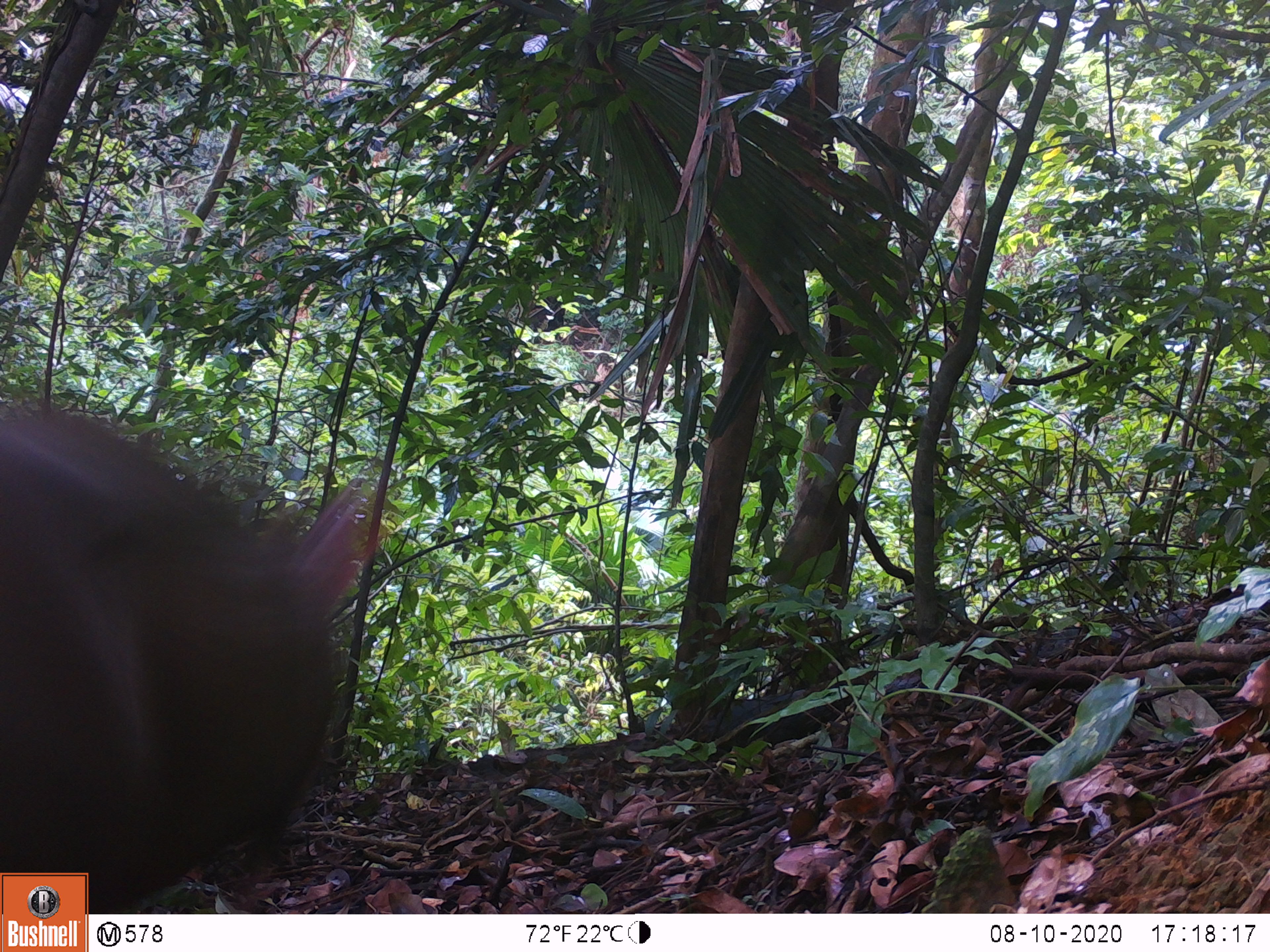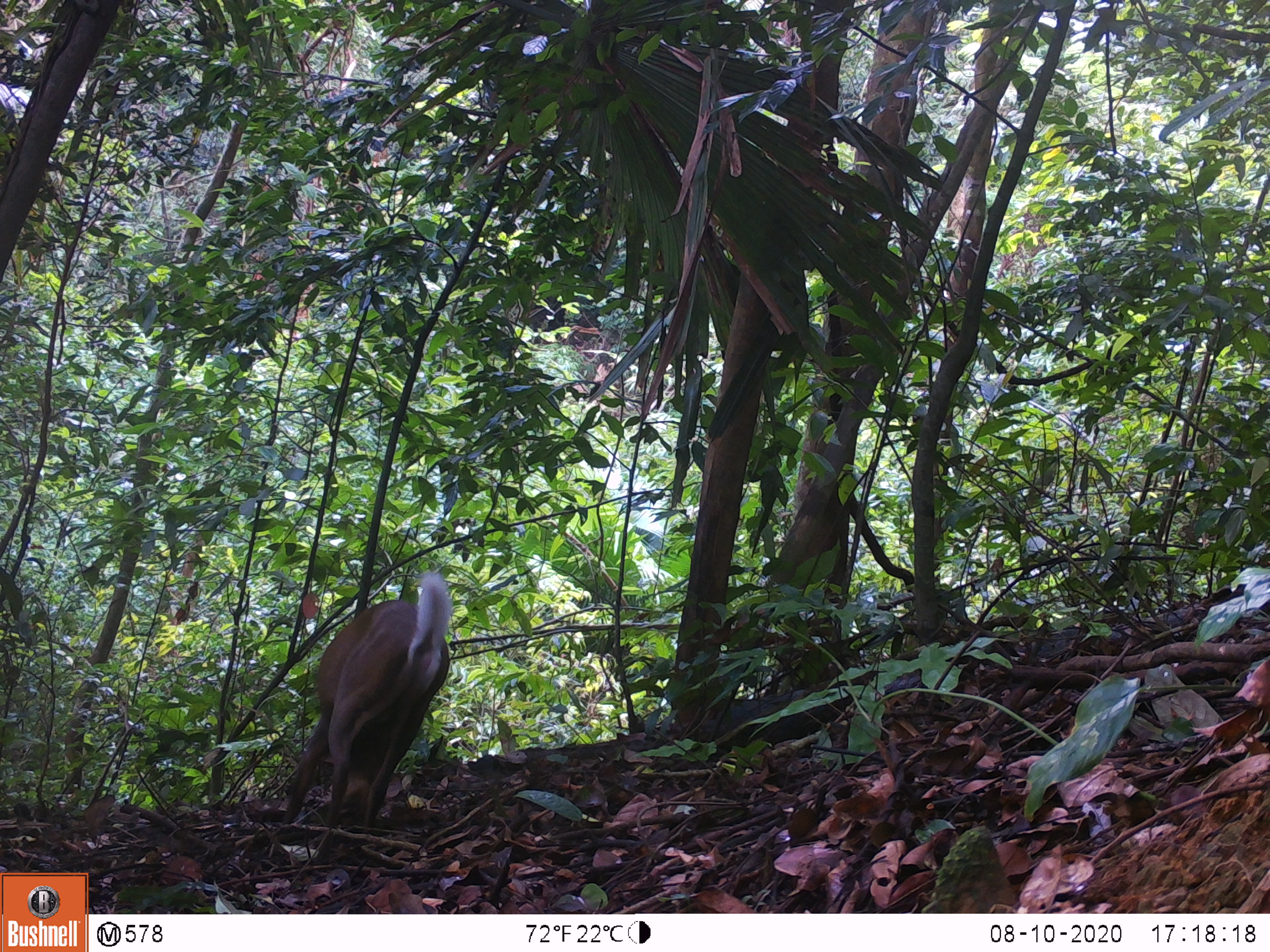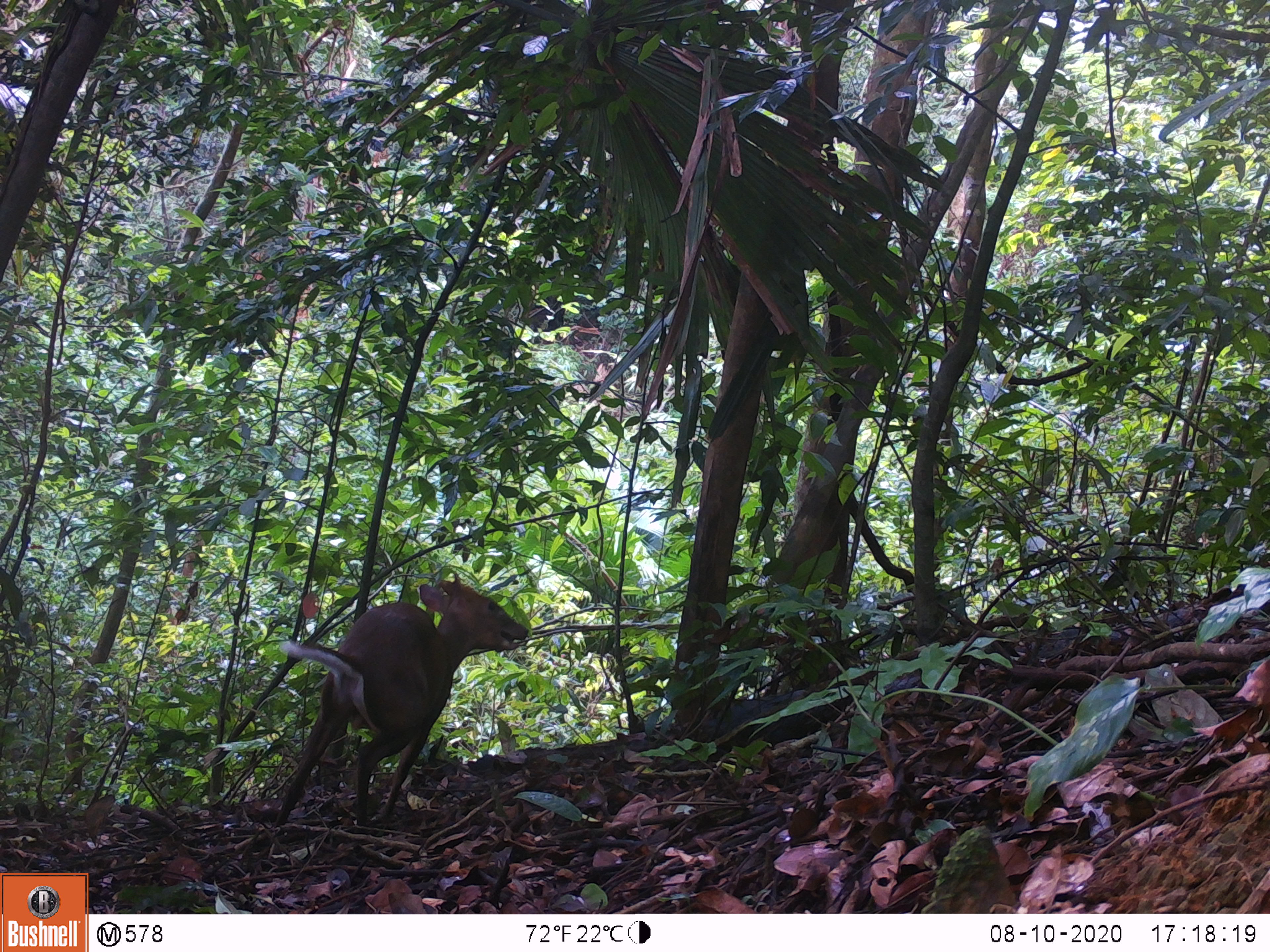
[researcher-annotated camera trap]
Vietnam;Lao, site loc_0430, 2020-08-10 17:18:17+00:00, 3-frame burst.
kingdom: Animalia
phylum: Chordata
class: Mammalia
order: Artiodactyla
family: Cervidae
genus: Muntiacus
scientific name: Muntiacus rooseveltorum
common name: roosevelt's muntjac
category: roosevelts muntjac group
Roosevelts muntjac group (roosevelt's muntjac) (Muntiacus rooseveltorum). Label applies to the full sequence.